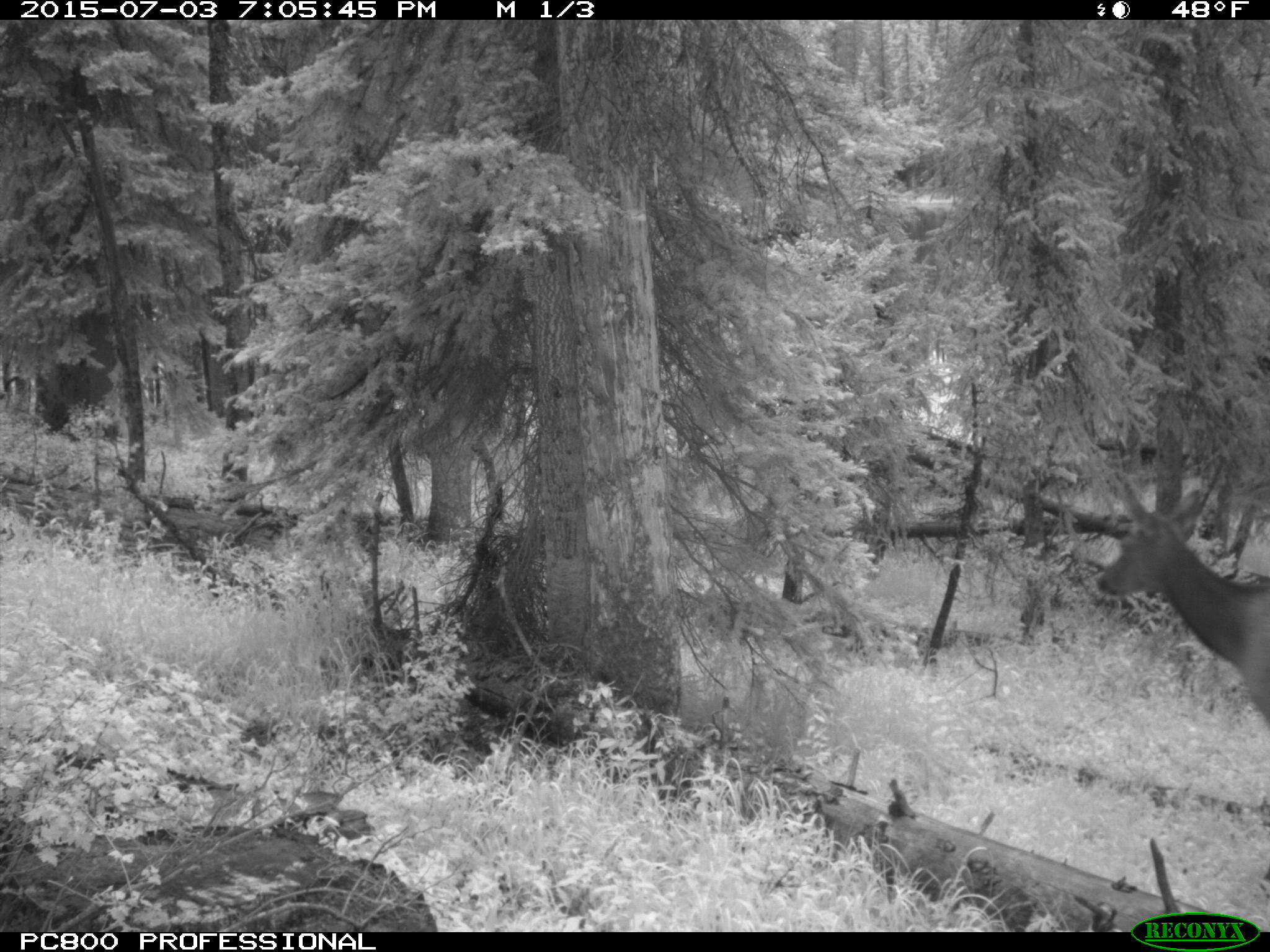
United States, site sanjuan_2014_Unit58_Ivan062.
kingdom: Animalia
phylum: Chordata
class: Mammalia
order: Artiodactyla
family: Cervidae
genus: Cervus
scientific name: Cervus elaphus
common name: red deer